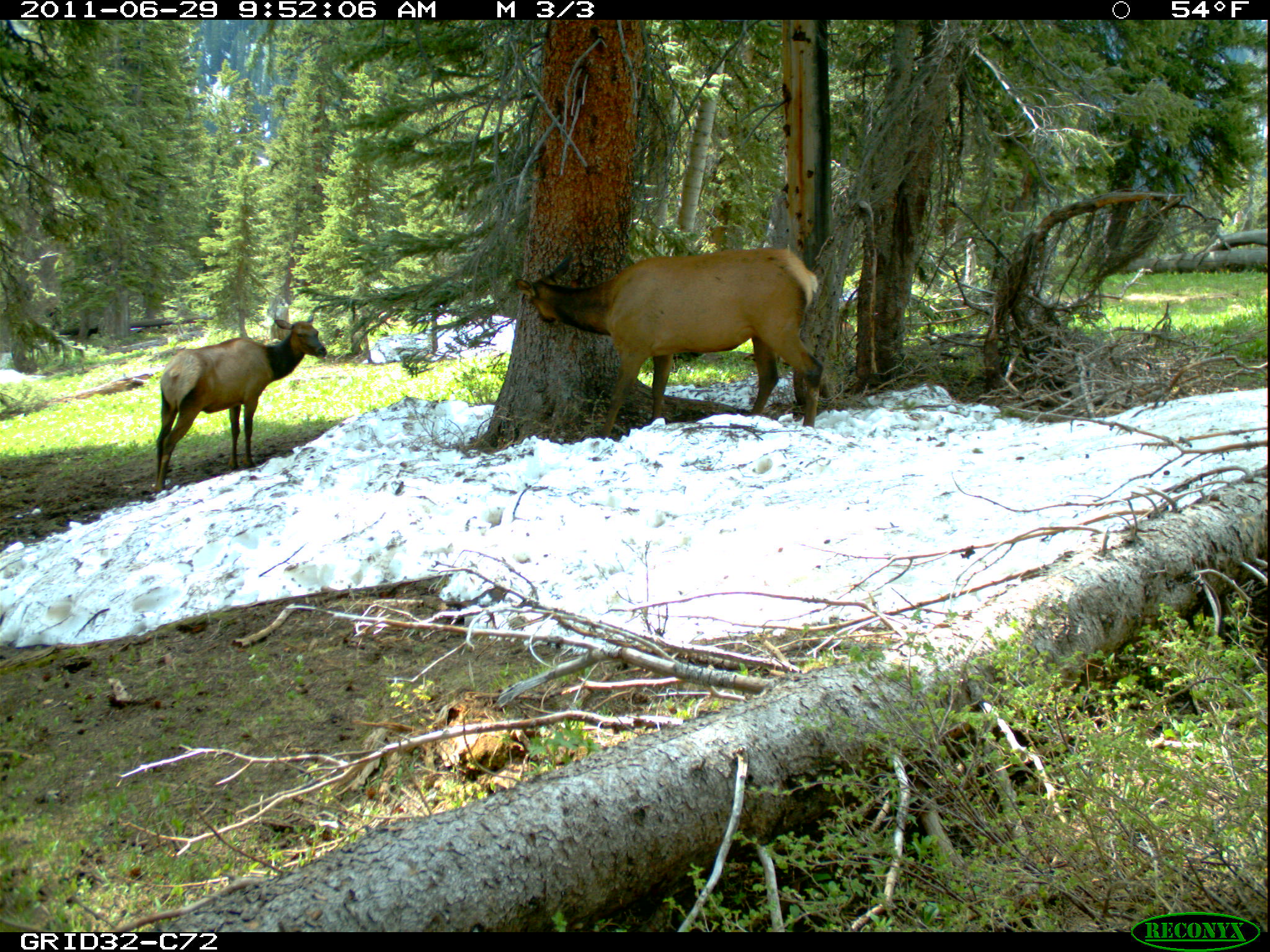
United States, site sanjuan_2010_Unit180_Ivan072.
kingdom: Animalia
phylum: Chordata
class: Mammalia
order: Artiodactyla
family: Cervidae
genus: Cervus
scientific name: Cervus elaphus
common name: red deer